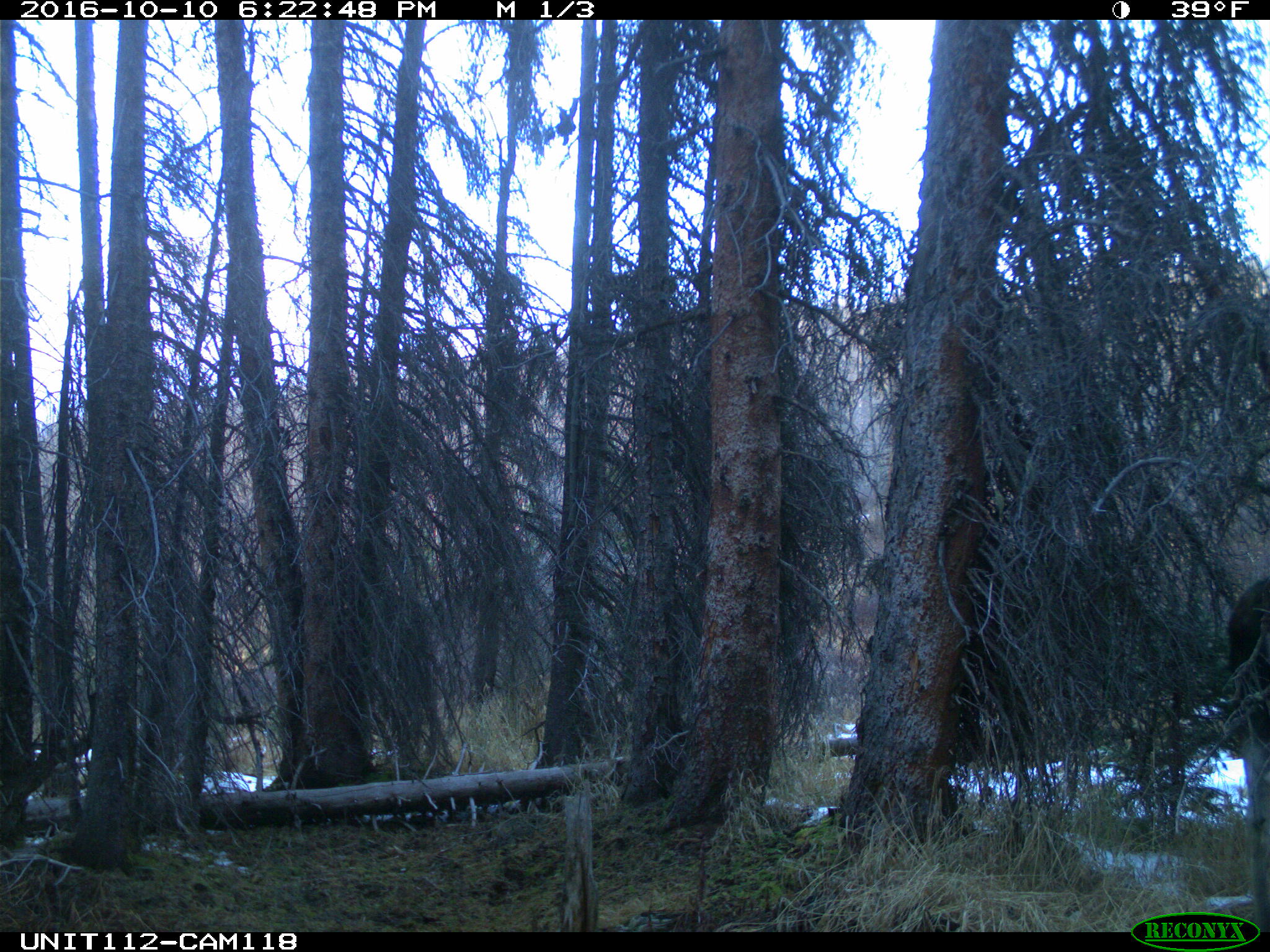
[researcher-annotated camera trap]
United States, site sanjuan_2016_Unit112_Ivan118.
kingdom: Animalia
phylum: Chordata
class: Mammalia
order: Artiodactyla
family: Cervidae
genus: Alces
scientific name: Alces alces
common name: moose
Alces alces (moose).